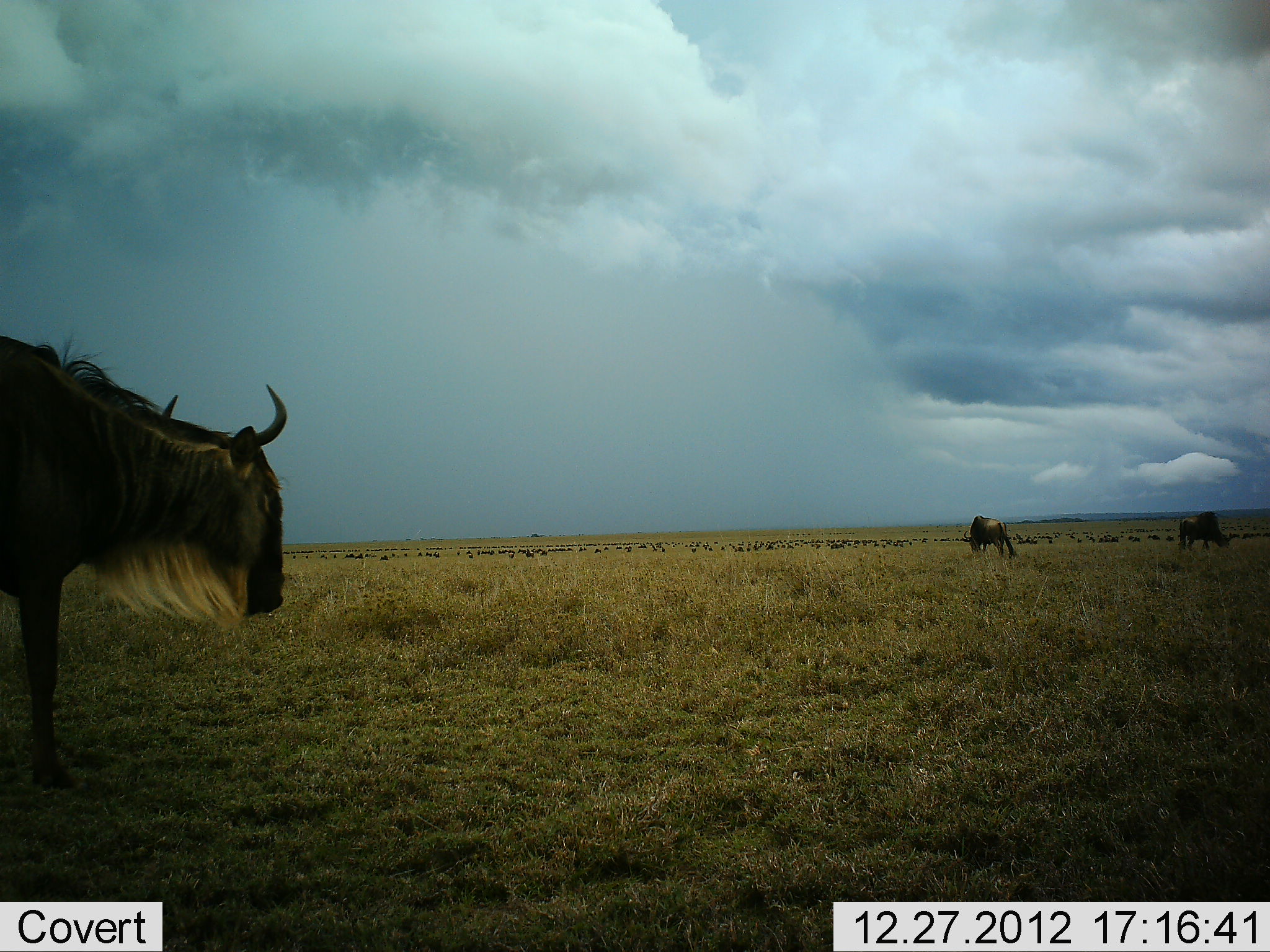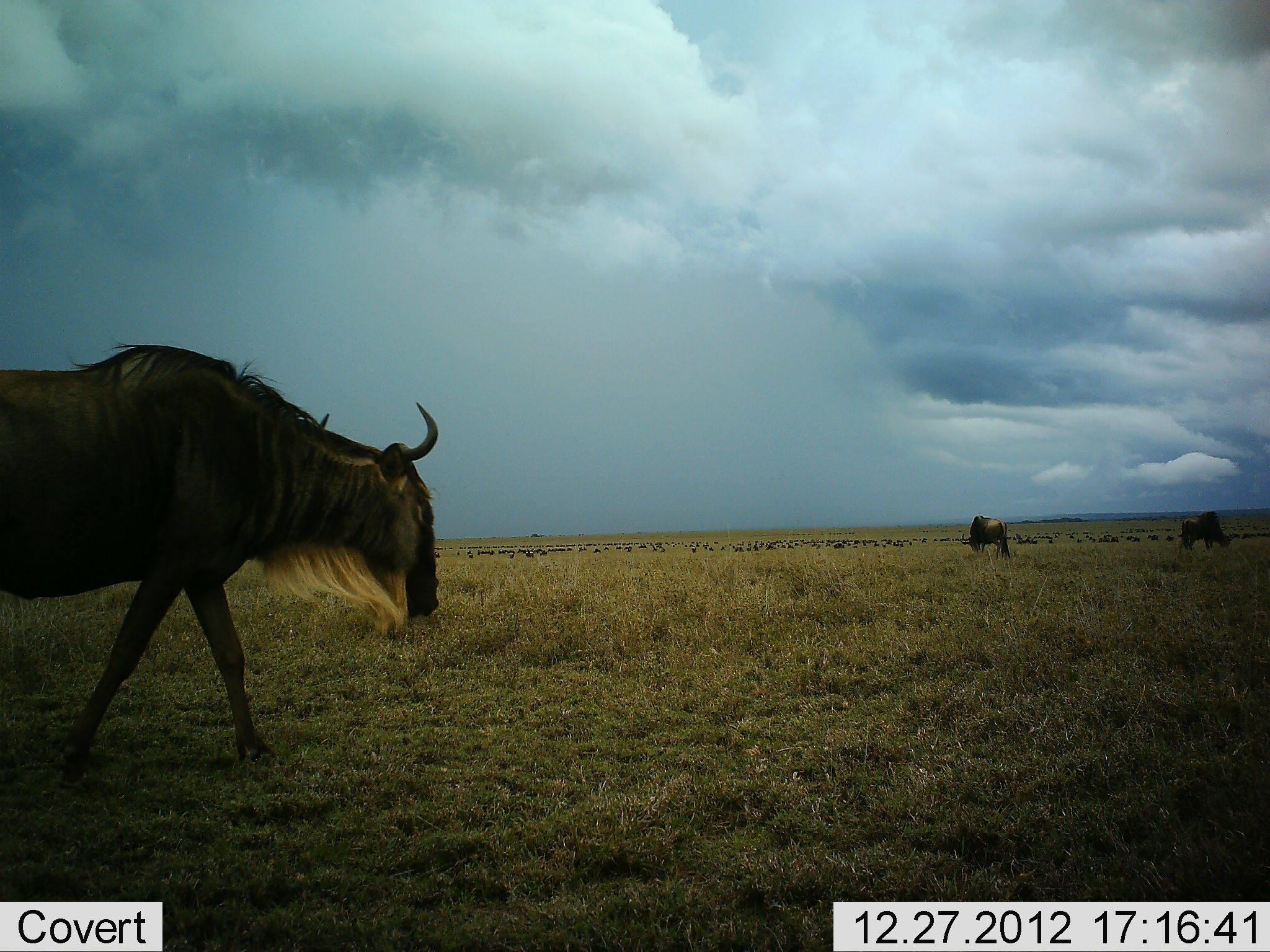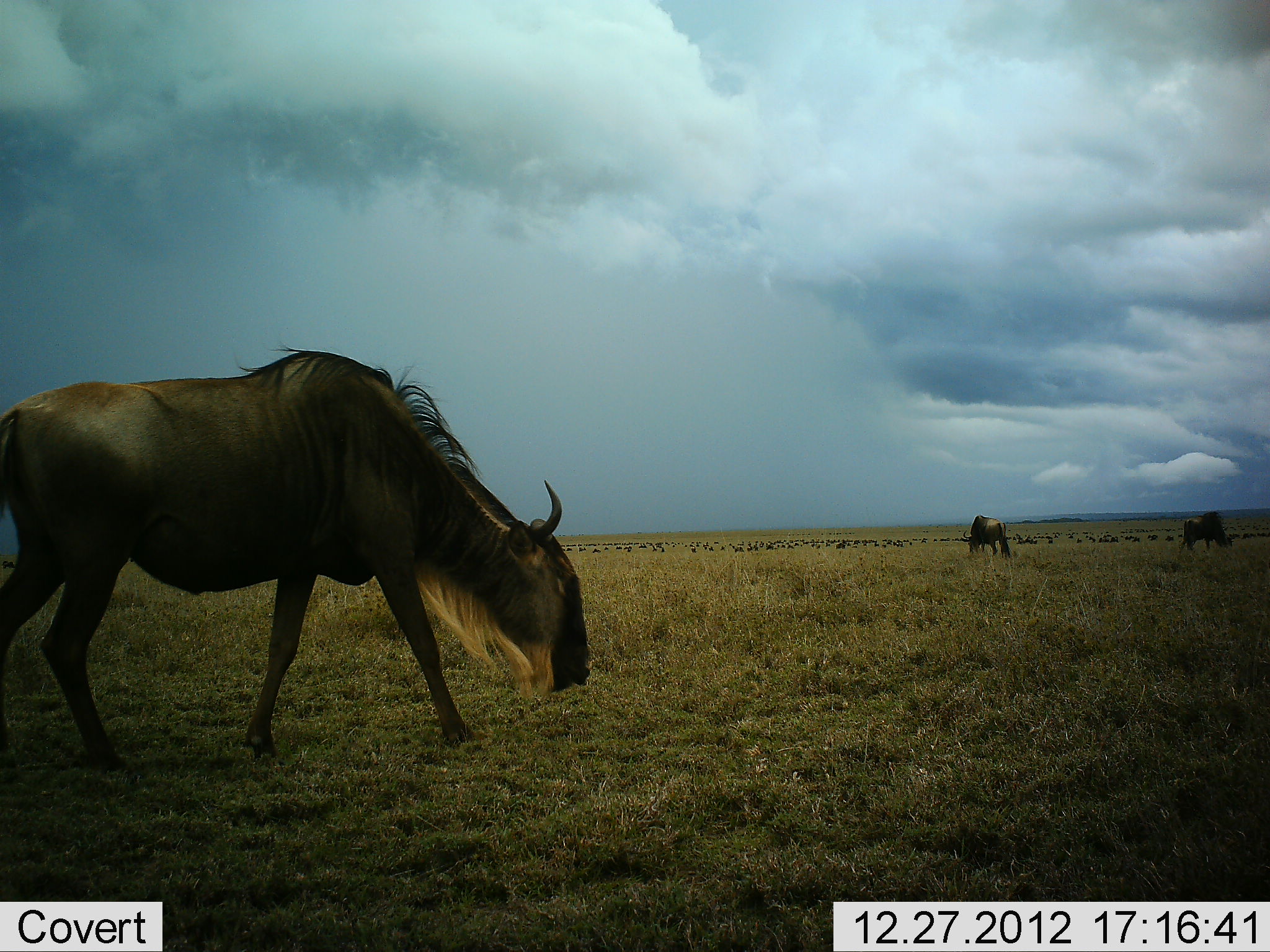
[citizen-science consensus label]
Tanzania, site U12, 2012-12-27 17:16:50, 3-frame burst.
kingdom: Animalia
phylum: Chordata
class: Mammalia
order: Artiodactyla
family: Bovidae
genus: Connochaetes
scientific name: Connochaetes taurinus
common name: blue wildebeest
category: wildebeest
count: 3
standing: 50%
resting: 0%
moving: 80%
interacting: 0%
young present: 0%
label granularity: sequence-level